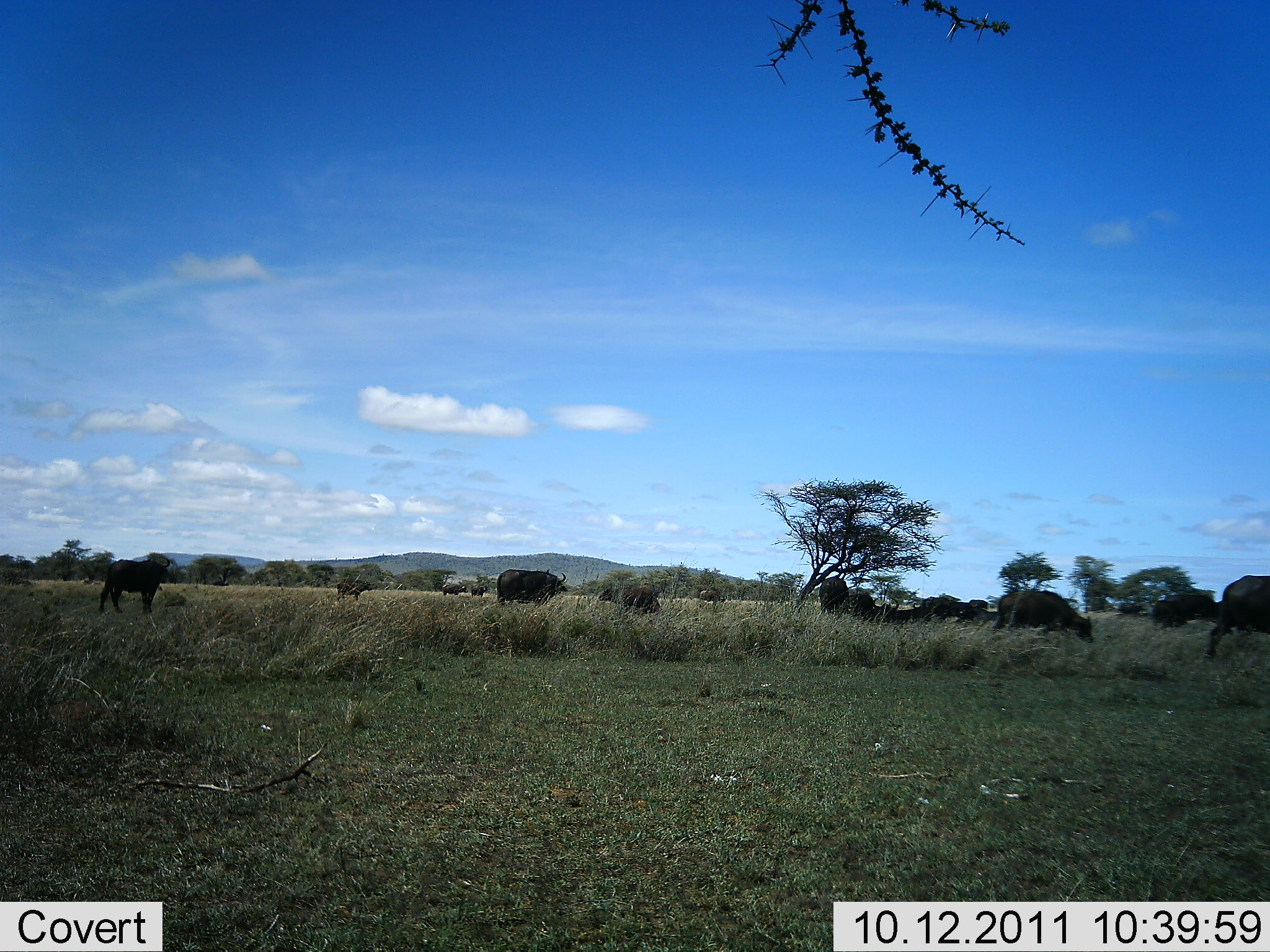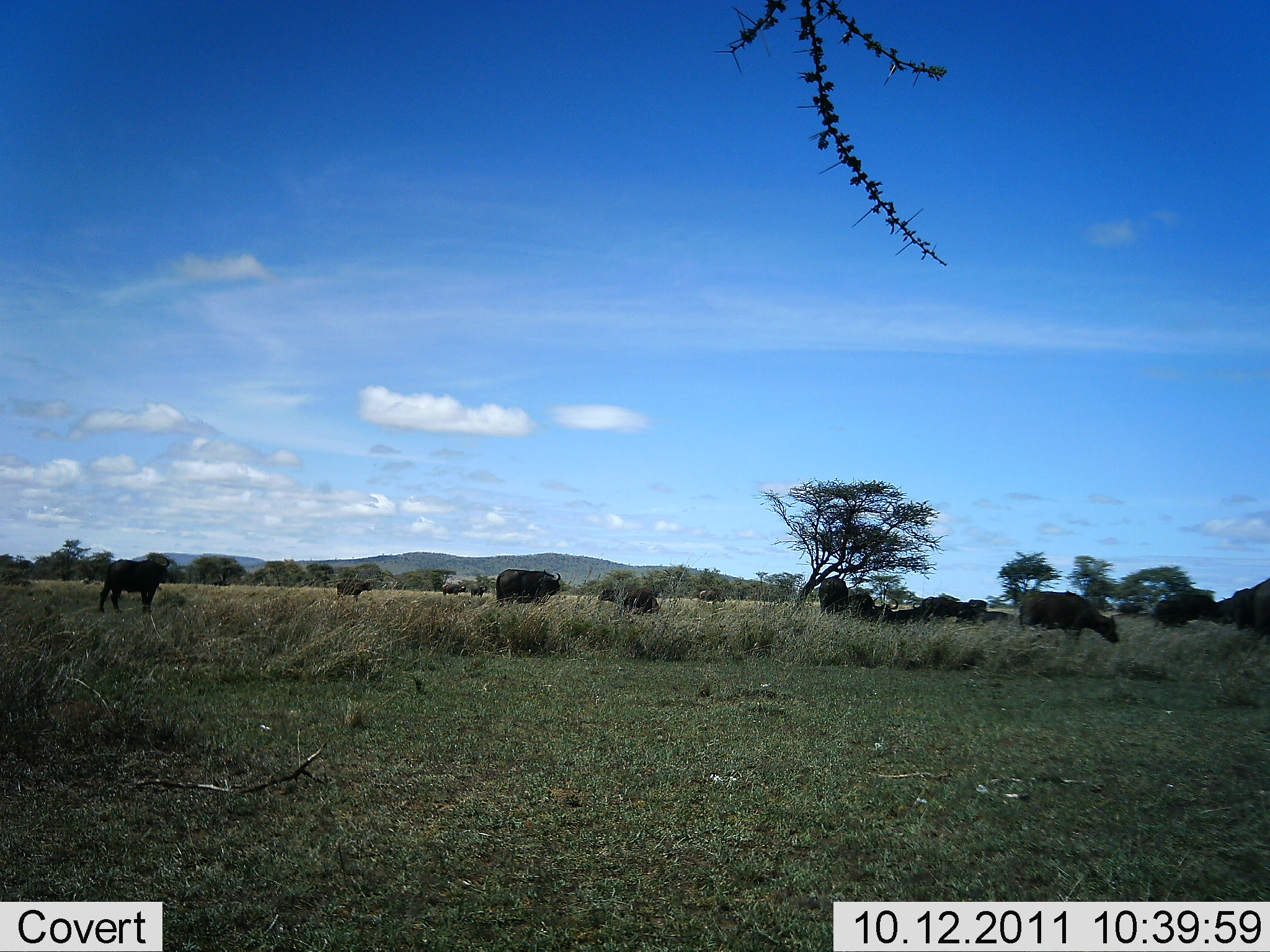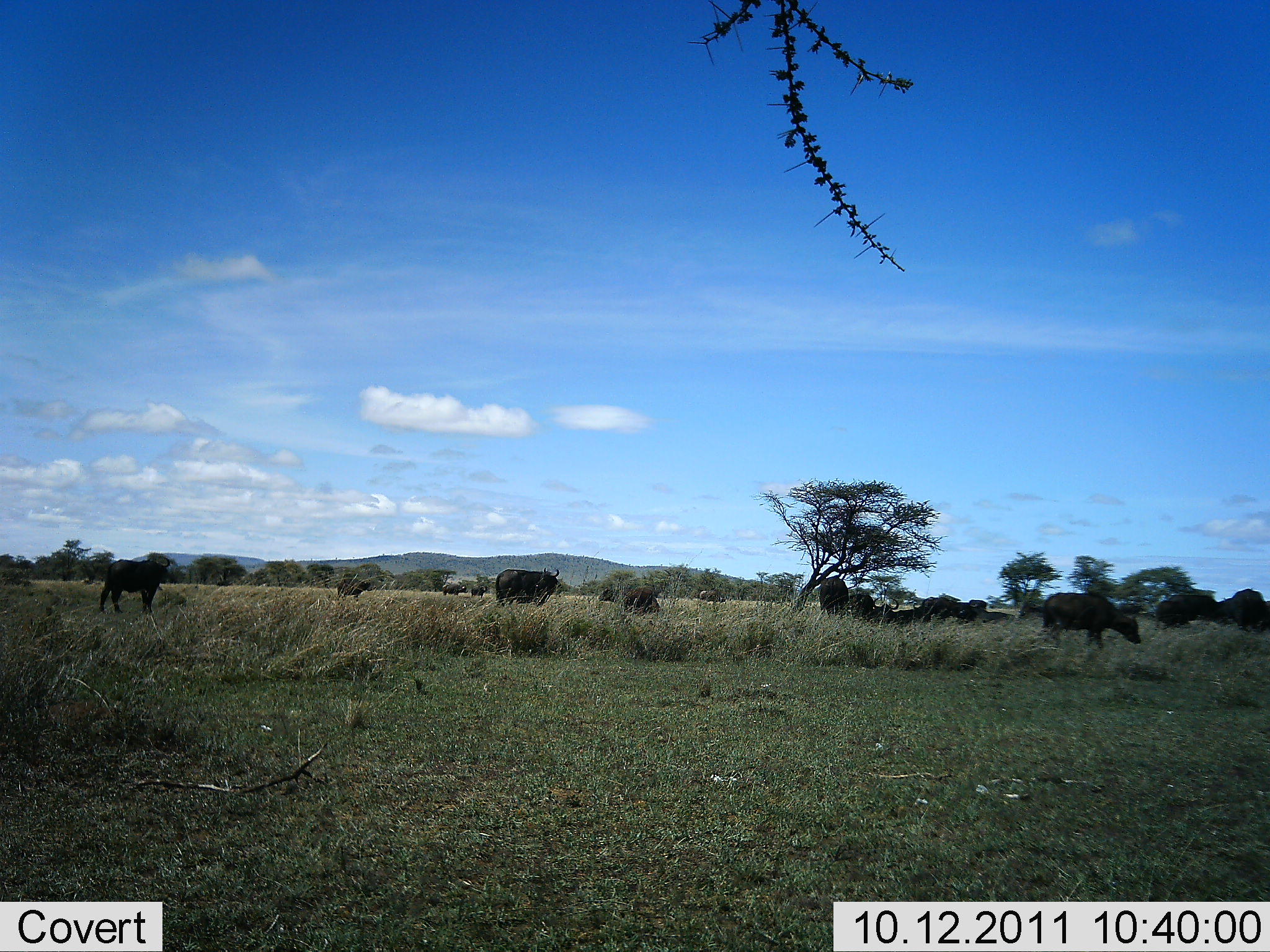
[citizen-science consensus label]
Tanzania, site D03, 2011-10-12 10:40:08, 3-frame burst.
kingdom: Animalia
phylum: Chordata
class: Mammalia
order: Artiodactyla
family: Bovidae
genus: Syncerus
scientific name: Syncerus caffer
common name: cape buffalo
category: buffalo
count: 11-50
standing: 36%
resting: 0%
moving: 45%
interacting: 0%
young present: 0%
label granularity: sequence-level